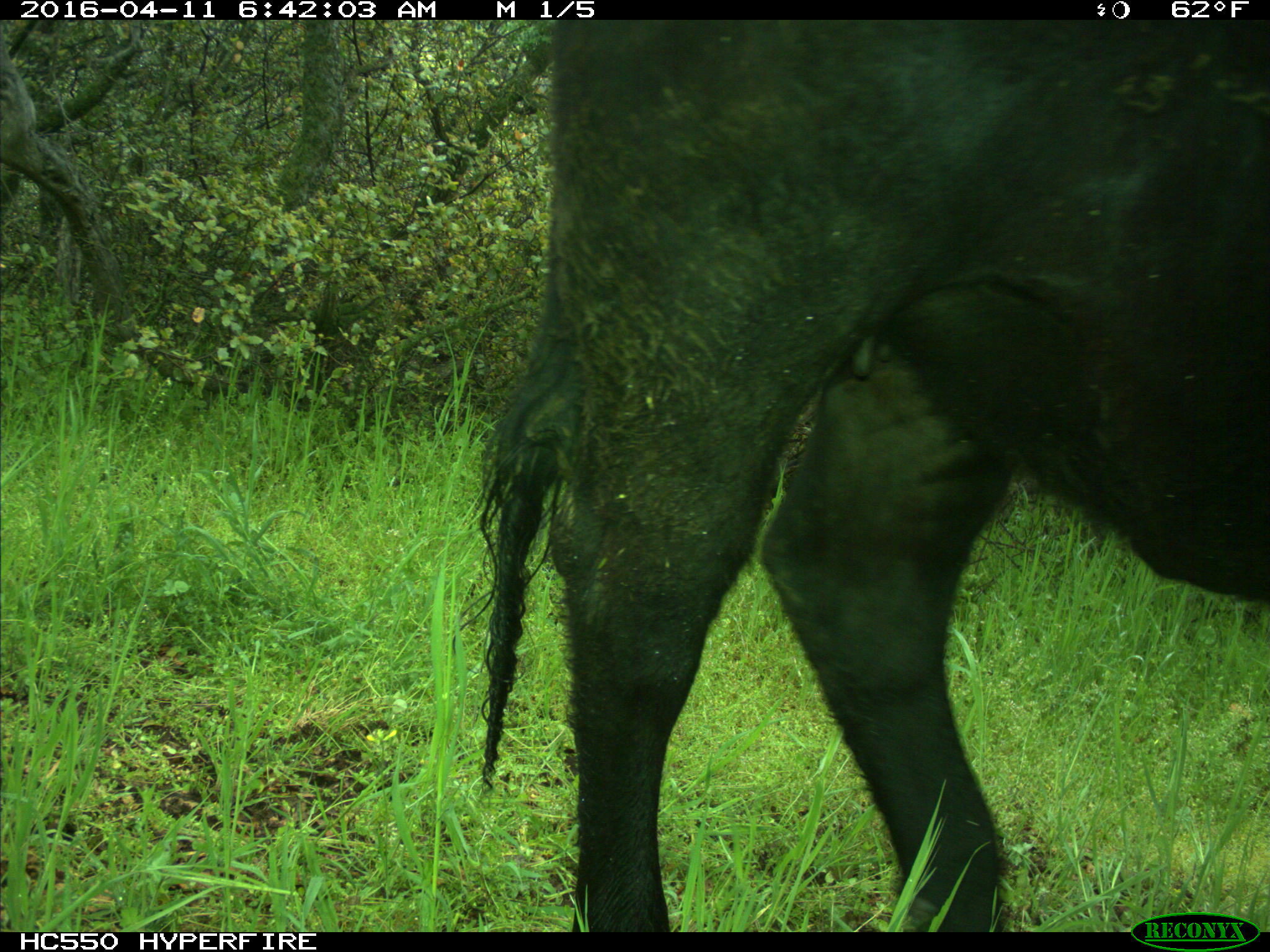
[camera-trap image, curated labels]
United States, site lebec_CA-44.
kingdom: Animalia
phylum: Chordata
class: Mammalia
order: Artiodactyla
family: Bovidae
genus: Bos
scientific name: Bos taurus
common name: domestic cow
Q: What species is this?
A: Bos taurus (domestic cow).